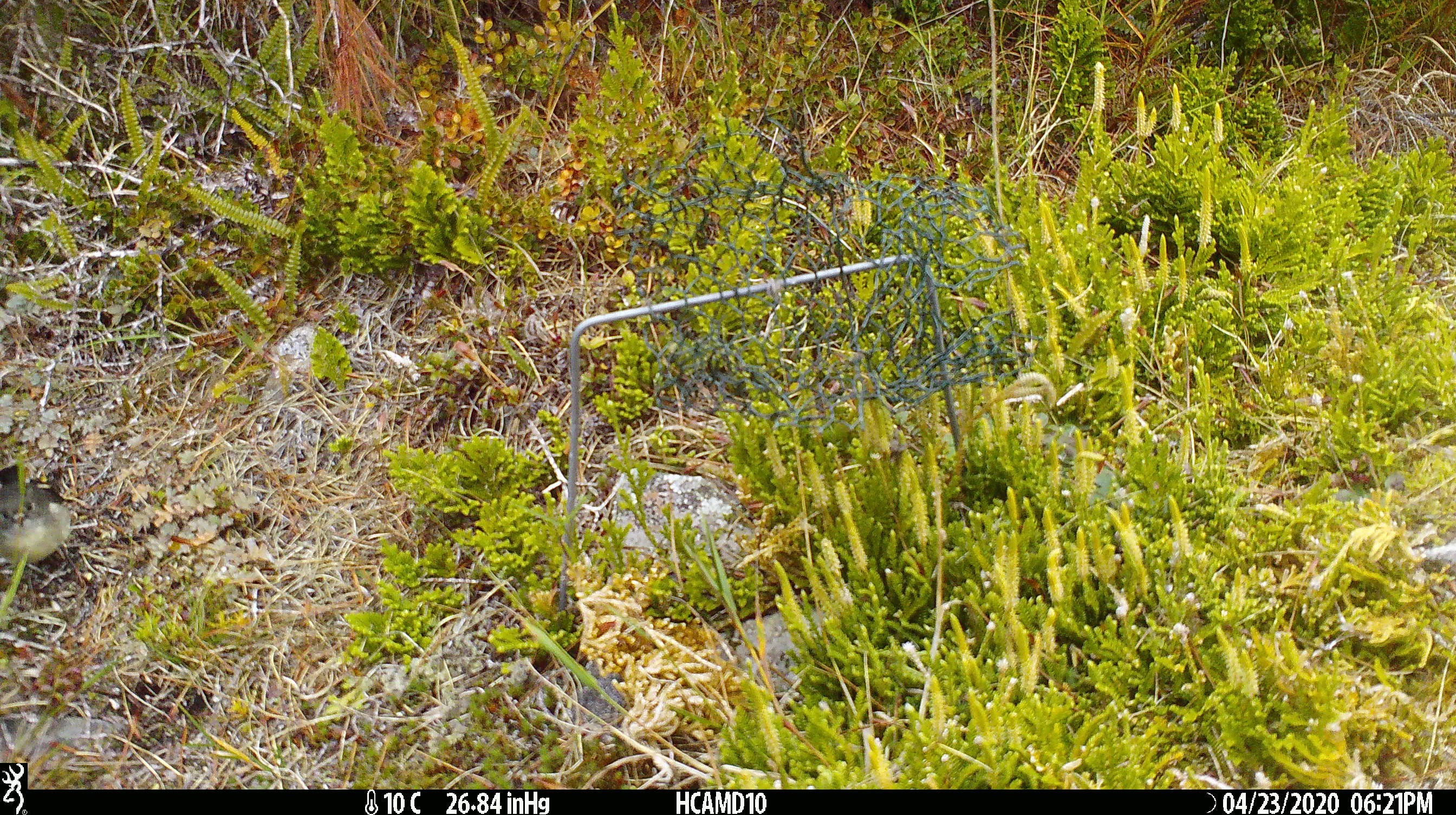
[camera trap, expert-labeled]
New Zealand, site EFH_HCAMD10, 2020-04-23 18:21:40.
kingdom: Animalia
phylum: Chordata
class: Aves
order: Passeriformes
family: Petroicidae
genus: Petroica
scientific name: Petroica macrocephala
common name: tomtit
Tomtit (Petroica macrocephala).